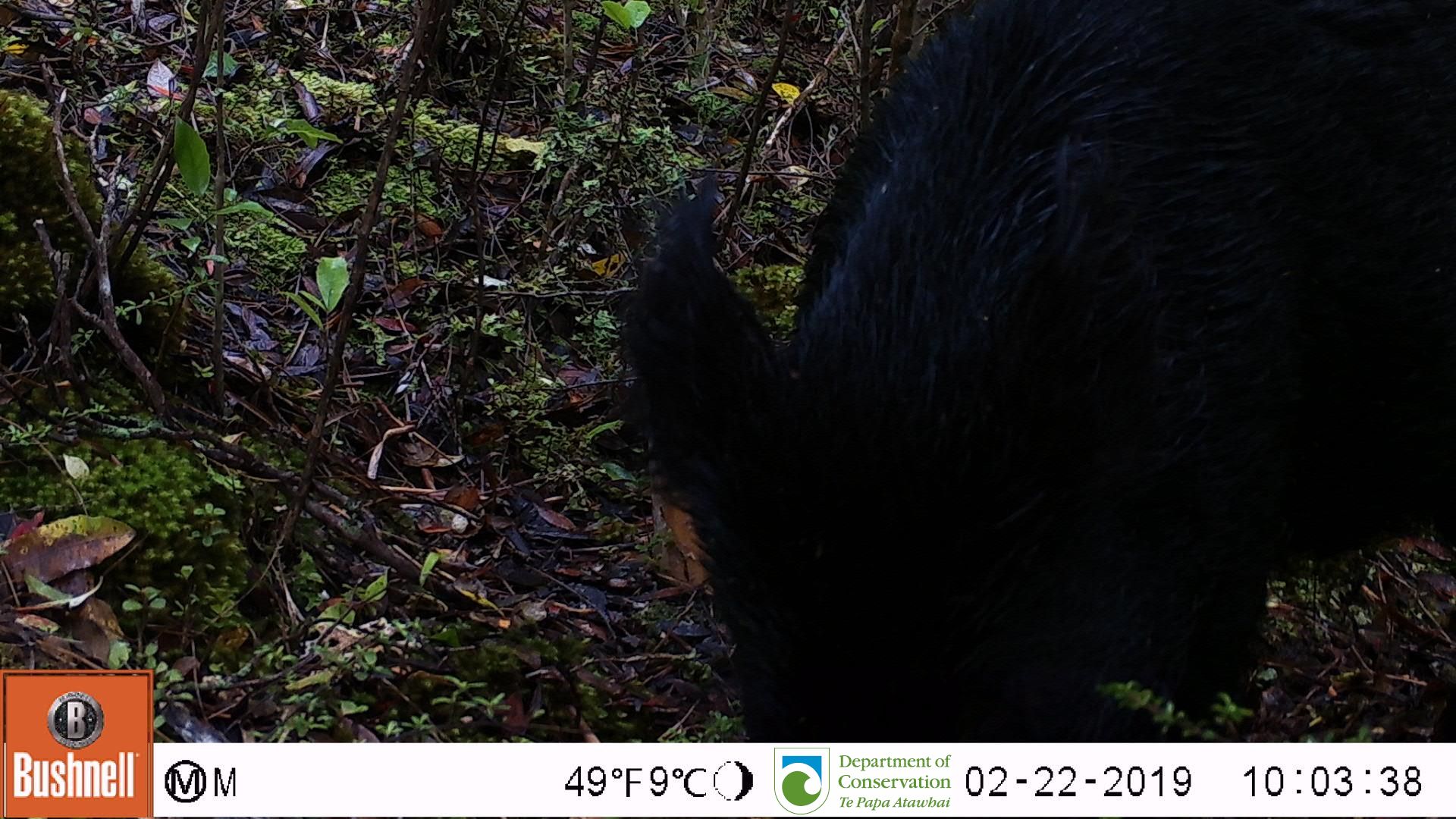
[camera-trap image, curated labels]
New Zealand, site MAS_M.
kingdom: Animalia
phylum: Chordata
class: Mammalia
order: Artiodactyla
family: Suidae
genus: Sus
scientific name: Sus scrofa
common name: pig